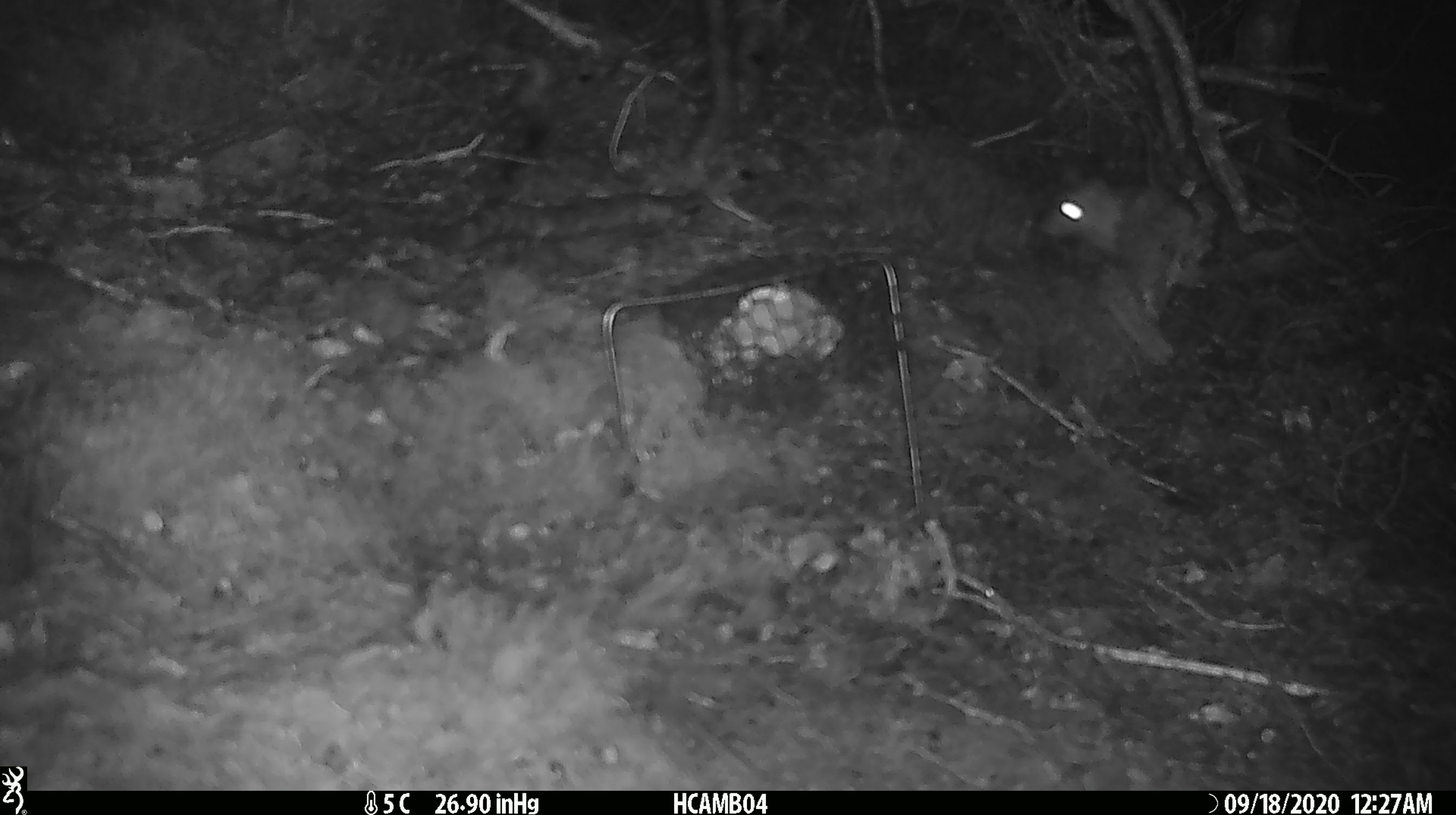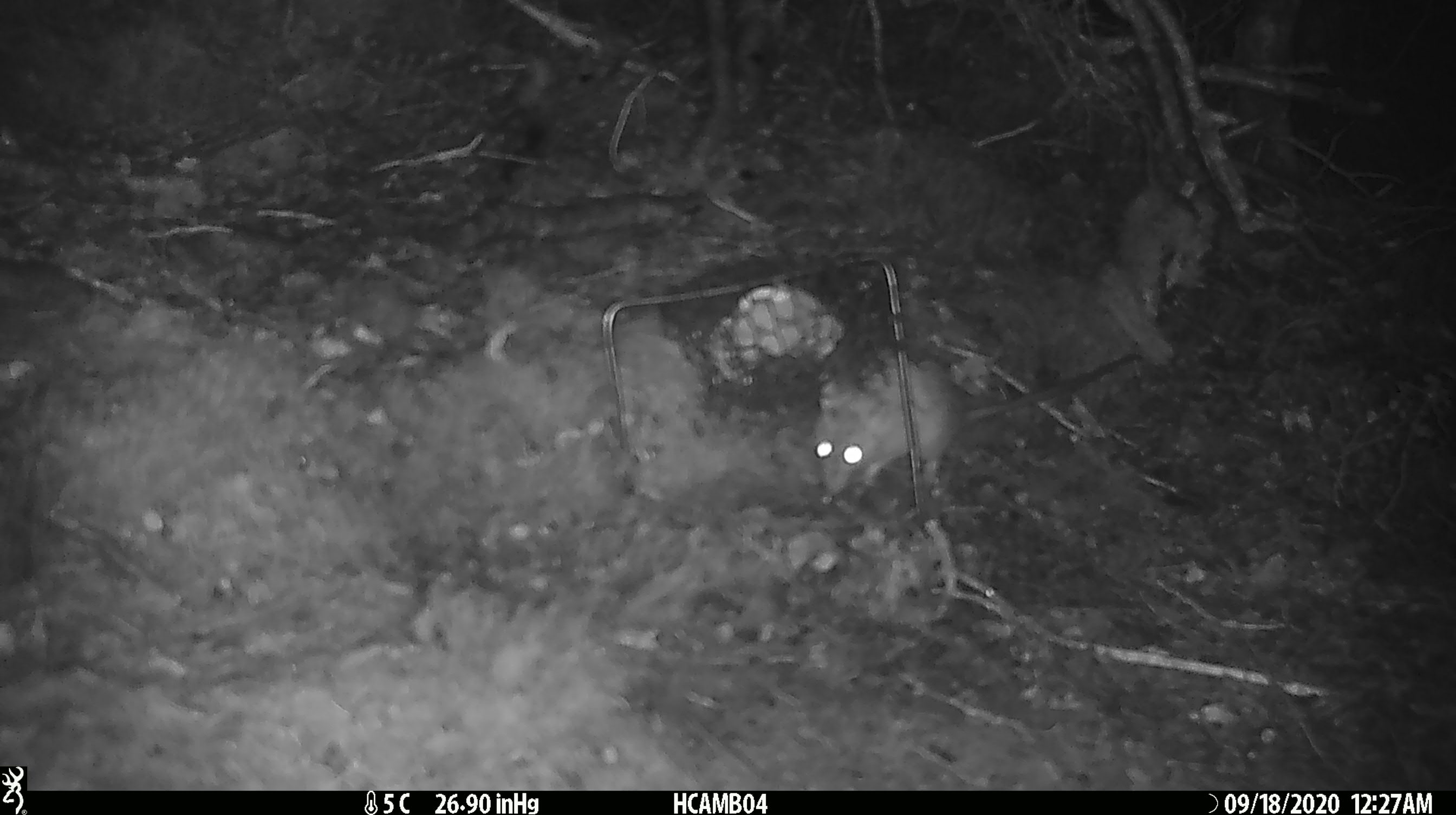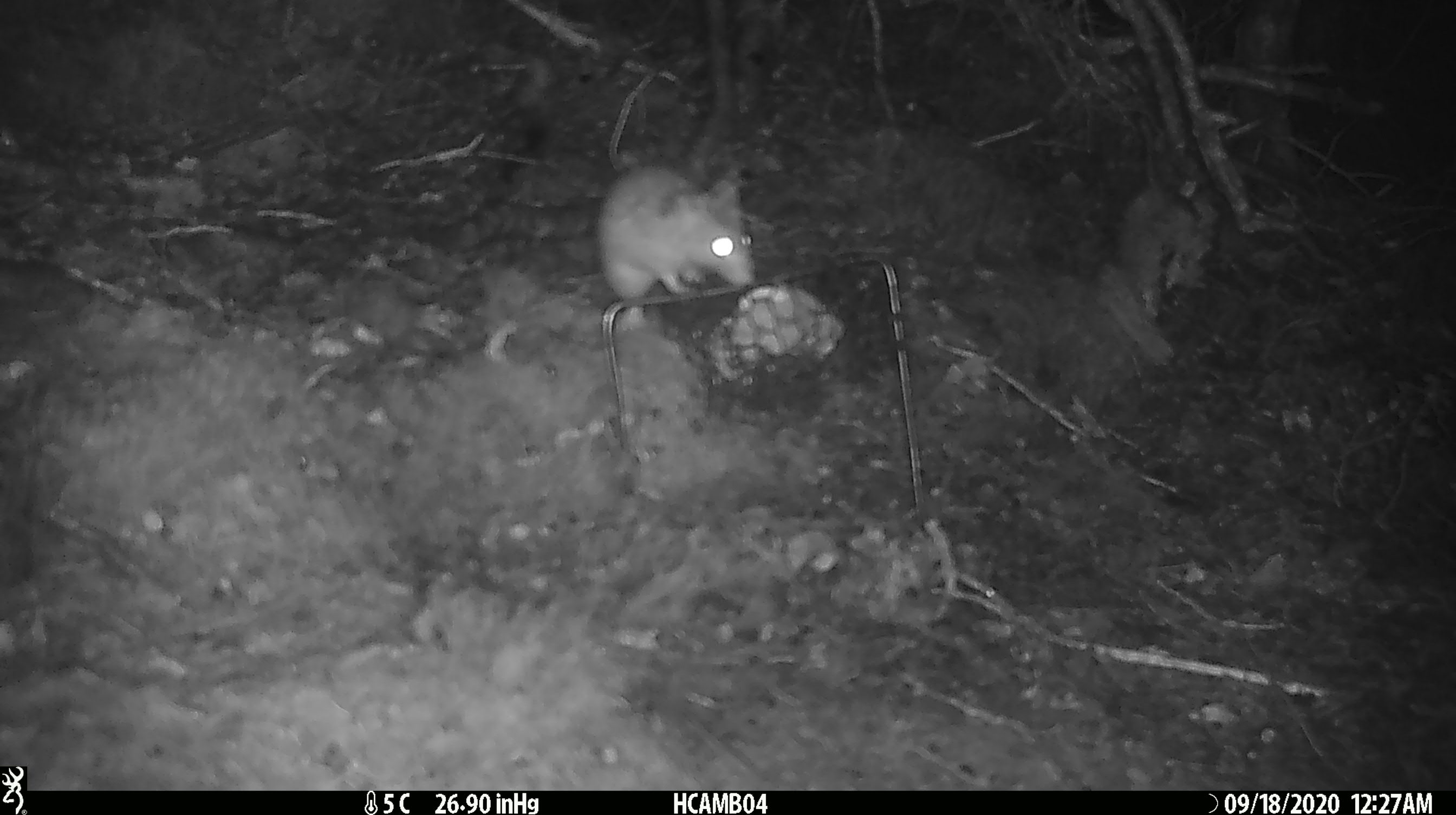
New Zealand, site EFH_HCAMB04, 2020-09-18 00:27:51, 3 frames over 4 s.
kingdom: Animalia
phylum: Chordata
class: Mammalia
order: Rodentia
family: Muridae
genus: Rattus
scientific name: Rattus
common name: rat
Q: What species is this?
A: Rat (Rattus).